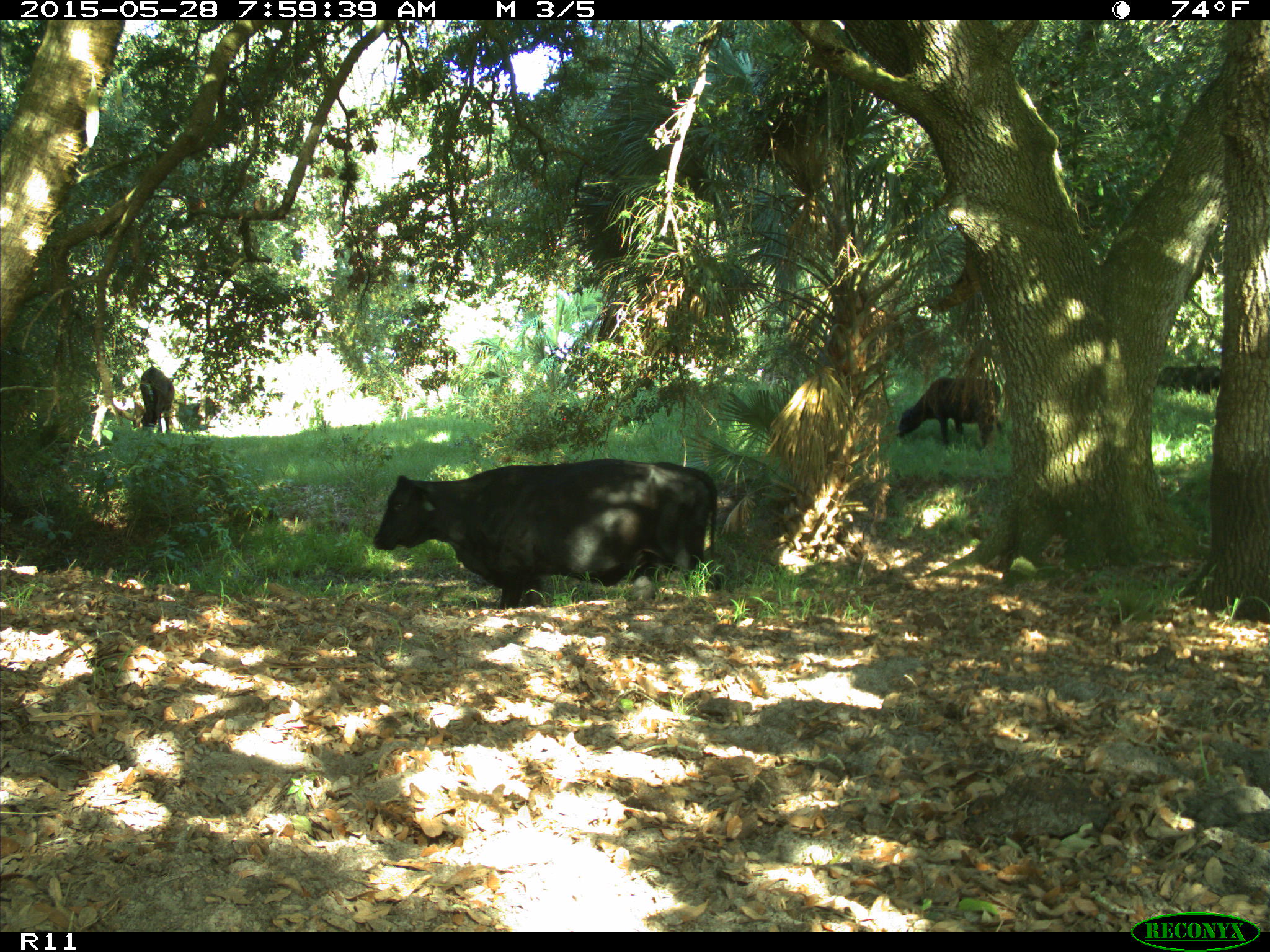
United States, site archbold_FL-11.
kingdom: Animalia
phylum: Chordata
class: Mammalia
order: Artiodactyla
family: Bovidae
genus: Bos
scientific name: Bos taurus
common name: domestic cow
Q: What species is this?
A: Bos taurus (domestic cow).